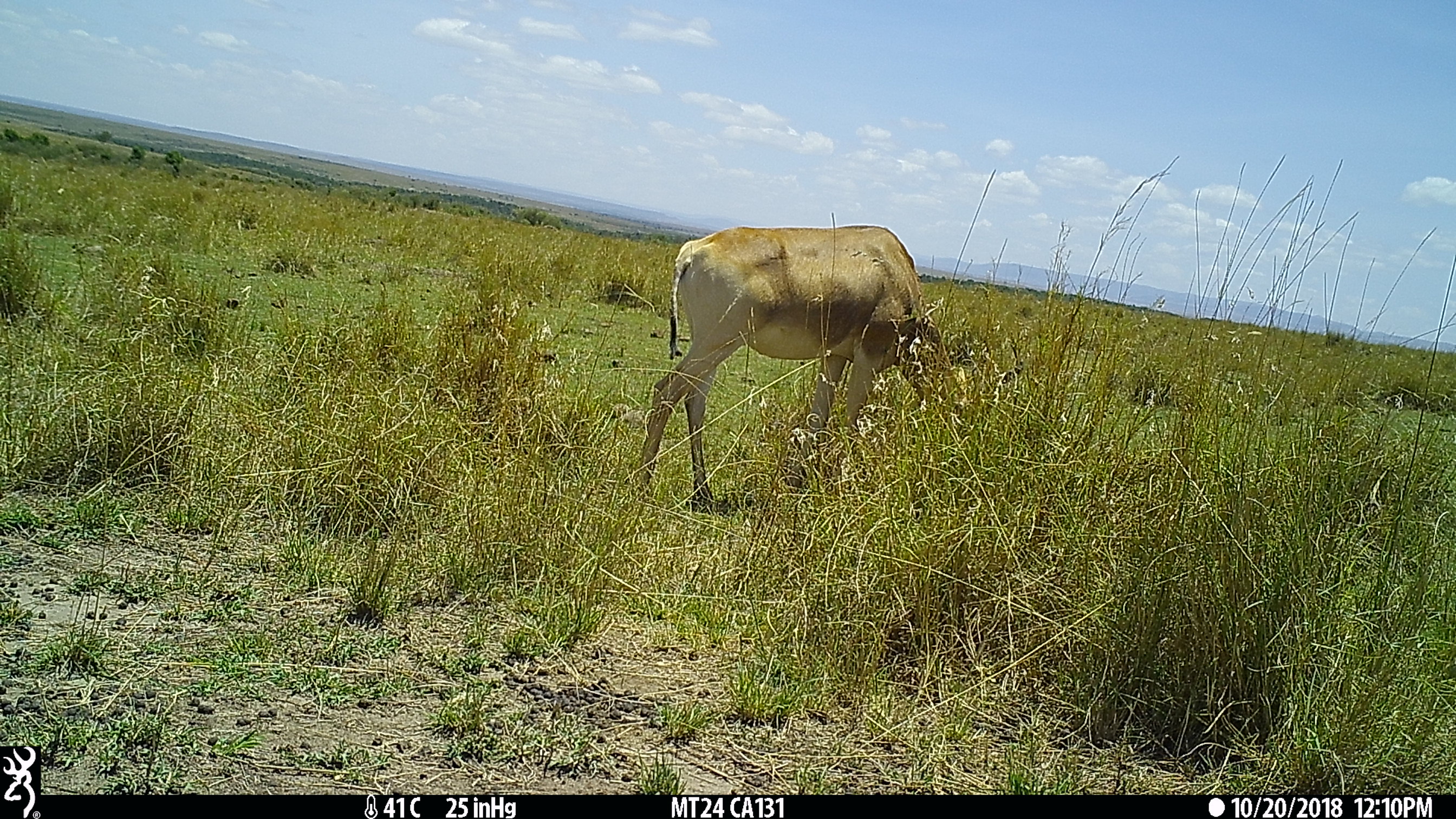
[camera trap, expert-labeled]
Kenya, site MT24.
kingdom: Animalia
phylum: Chordata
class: Mammalia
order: Artiodactyla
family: Bovidae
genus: Alcelaphus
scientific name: Alcelaphus buselaphus cokii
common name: coke's hartebeest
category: hartebeest cokes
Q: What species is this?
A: Hartebeest cokes (coke's hartebeest) (Alcelaphus buselaphus cokii).